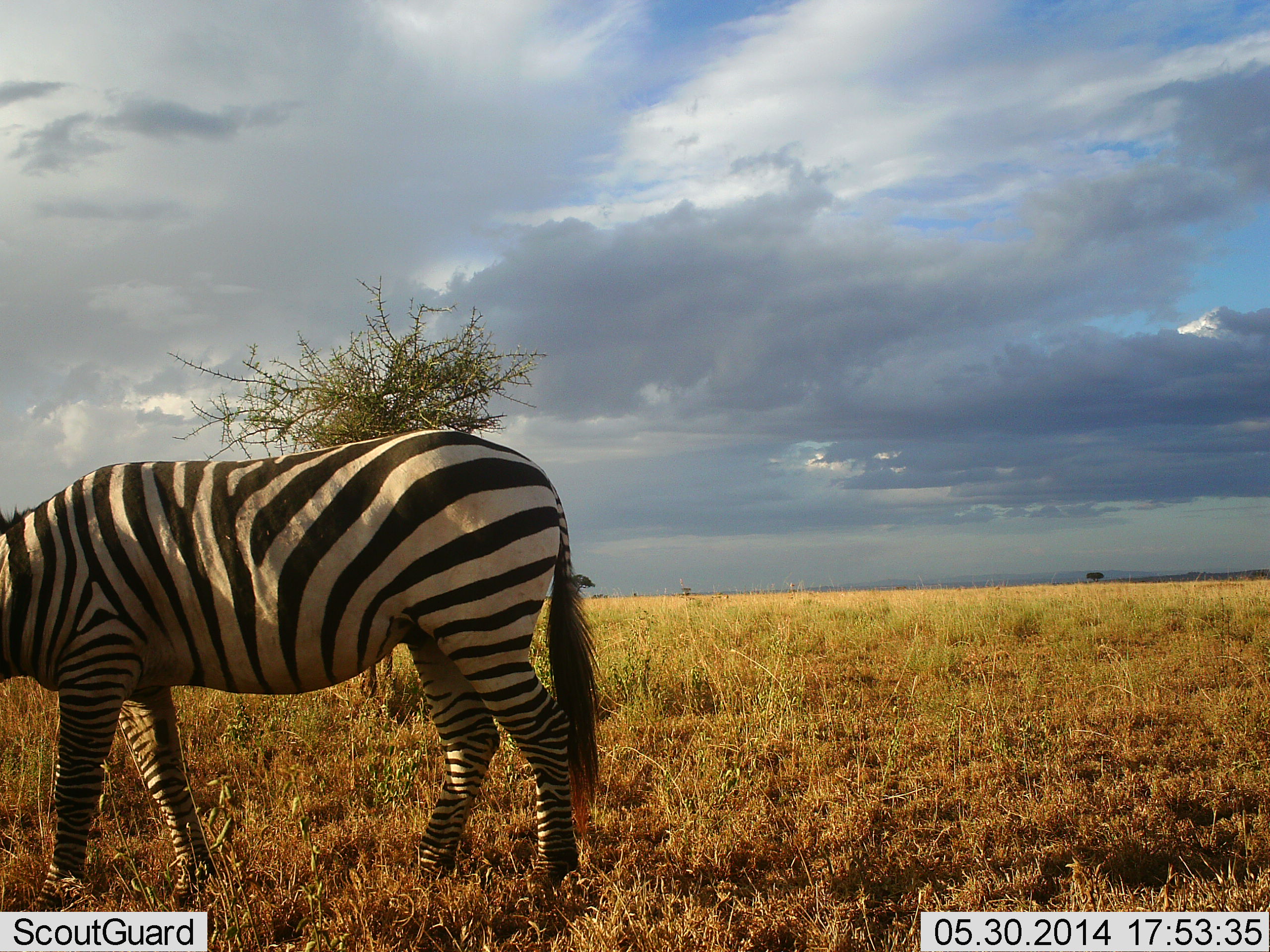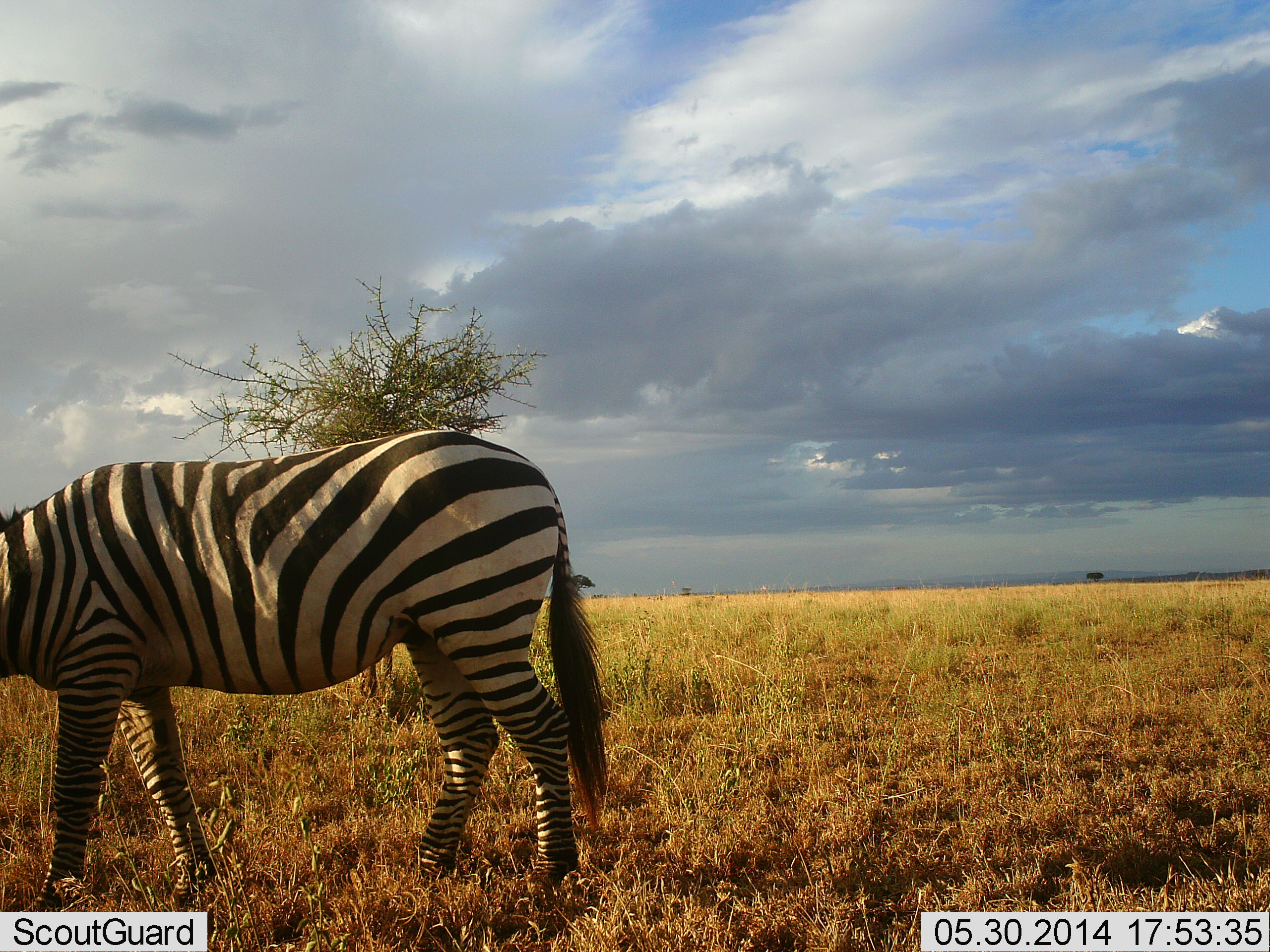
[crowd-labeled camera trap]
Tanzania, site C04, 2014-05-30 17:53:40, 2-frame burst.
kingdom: Animalia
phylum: Chordata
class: Mammalia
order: Perissodactyla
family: Equidae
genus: Equus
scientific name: Equus quagga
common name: plains zebra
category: zebra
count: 1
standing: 80%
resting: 0%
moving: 10%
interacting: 0%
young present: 0%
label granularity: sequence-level